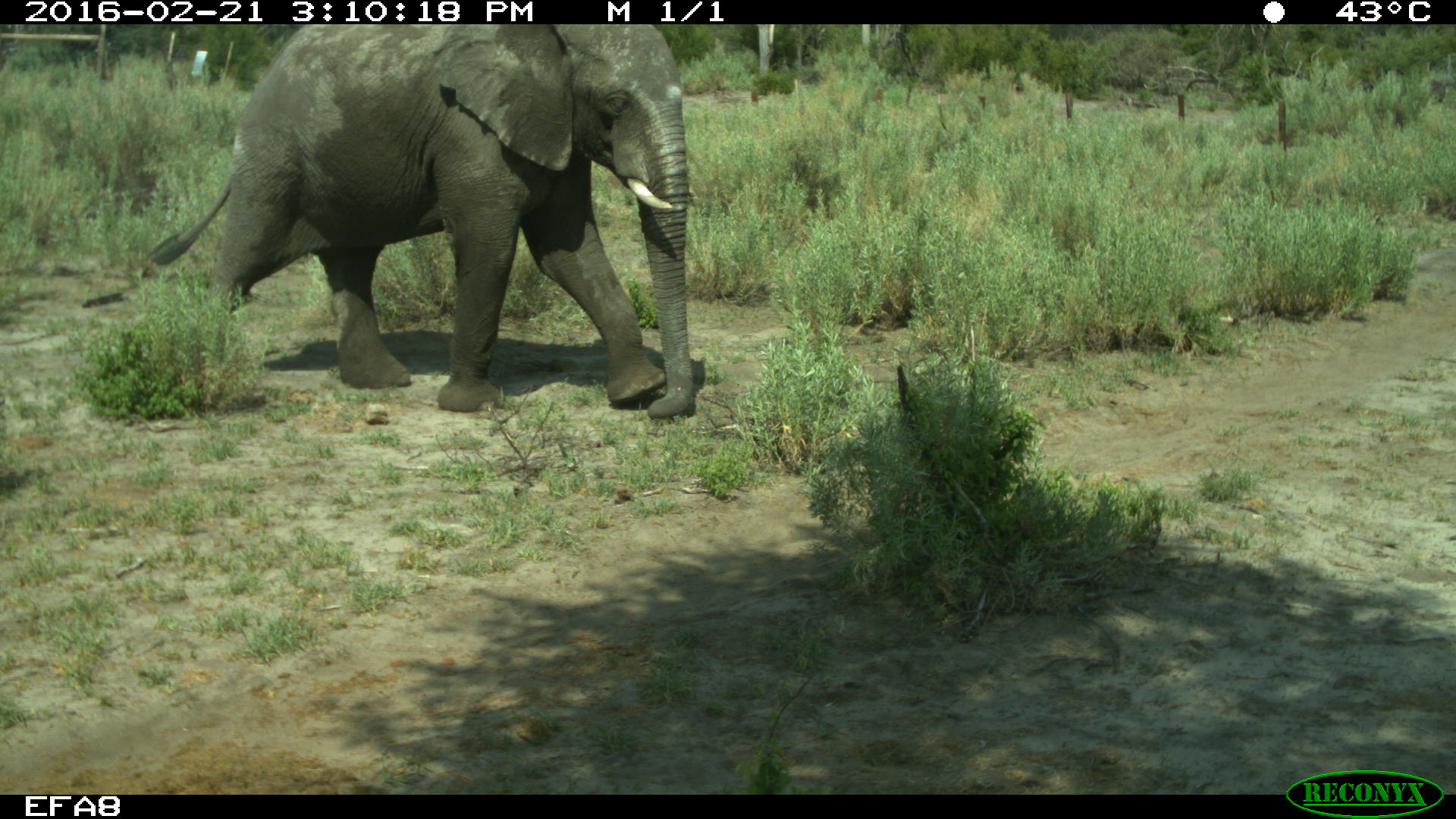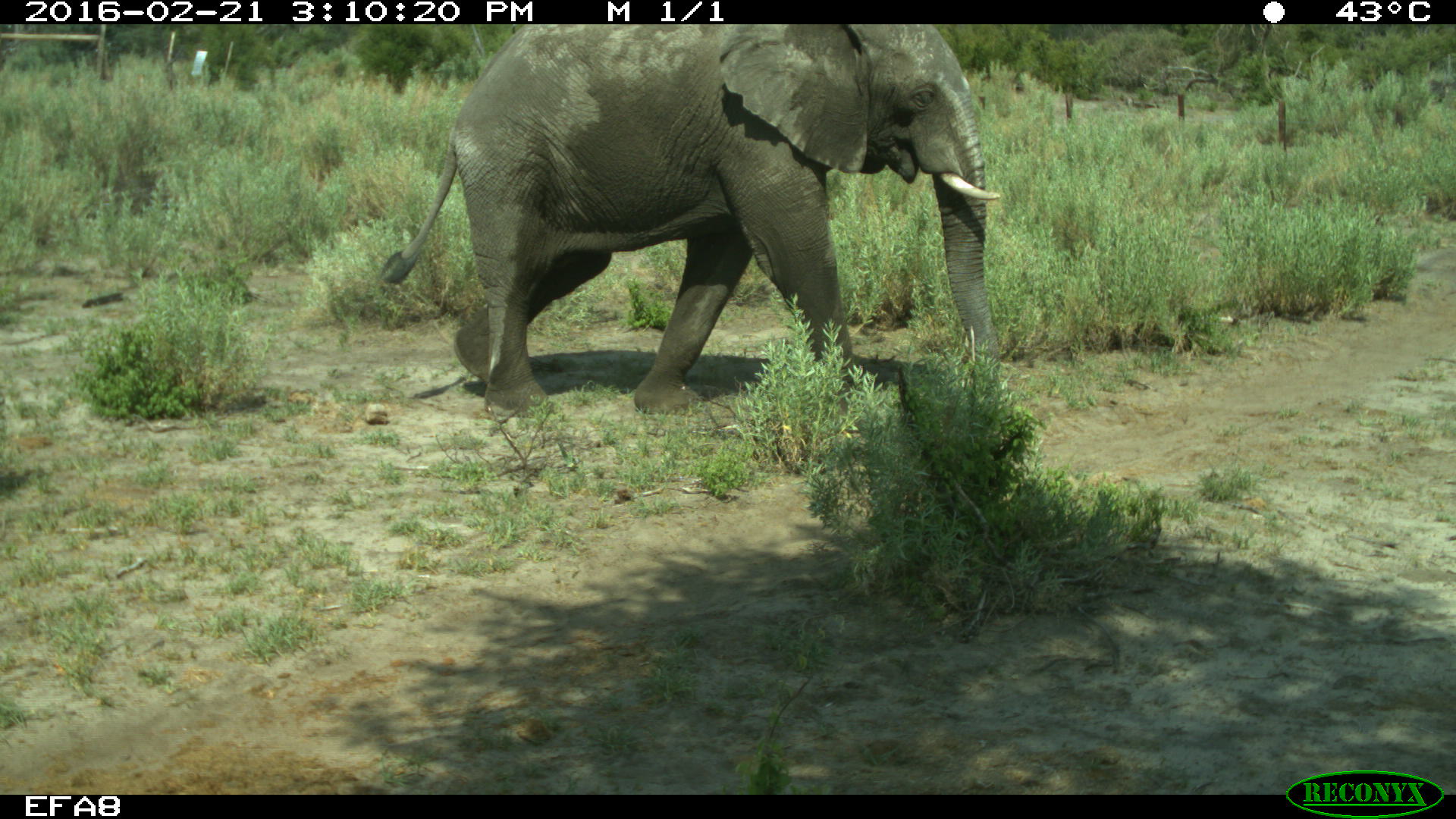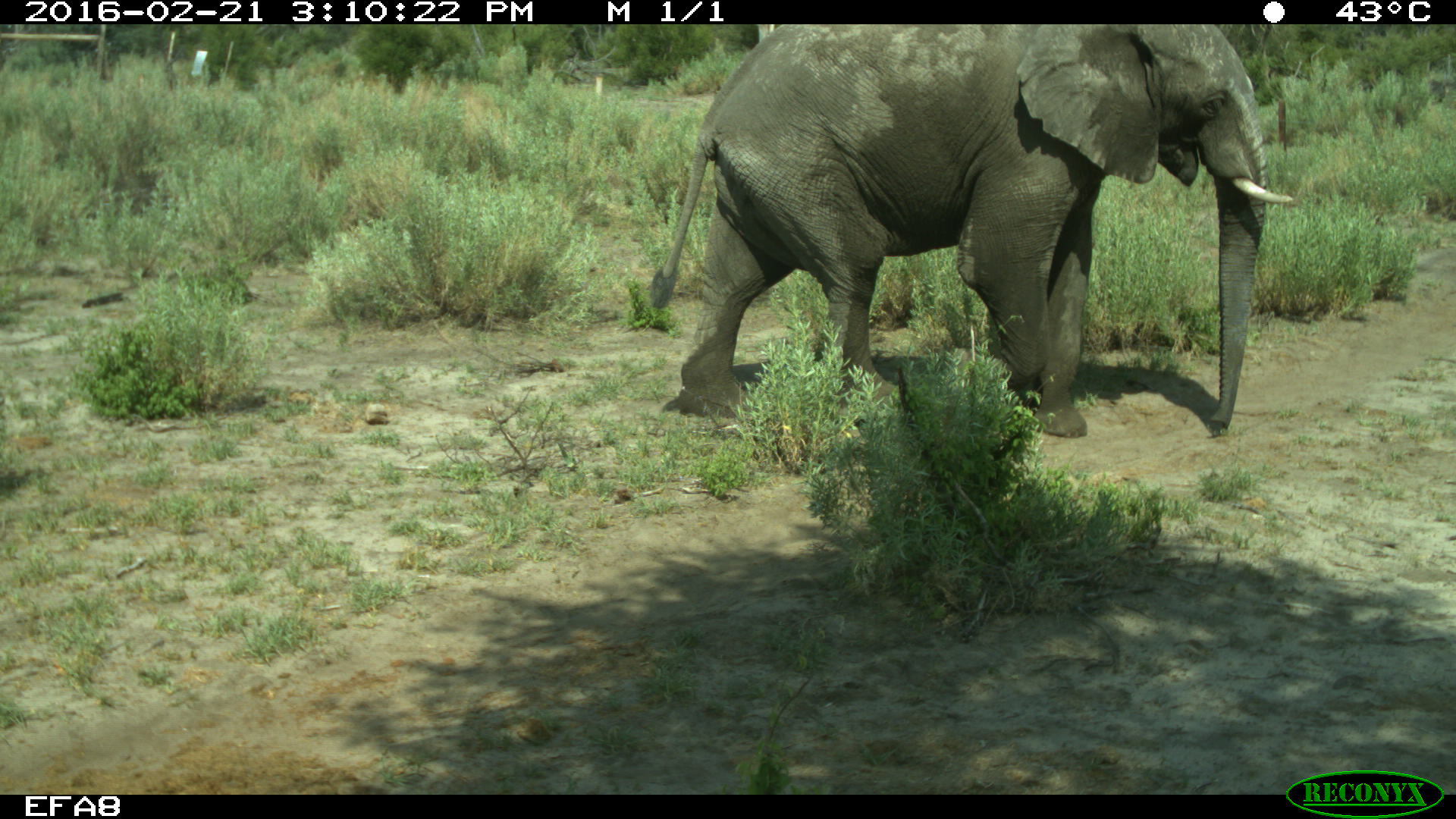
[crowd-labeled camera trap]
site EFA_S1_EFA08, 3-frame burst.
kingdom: Animalia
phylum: Chordata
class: Mammalia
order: Proboscidea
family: Elephantidae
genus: Loxodonta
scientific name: Loxodonta africana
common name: african bush elephant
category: elephant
Elephant (african bush elephant) (Loxodonta africana), count 1. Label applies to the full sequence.